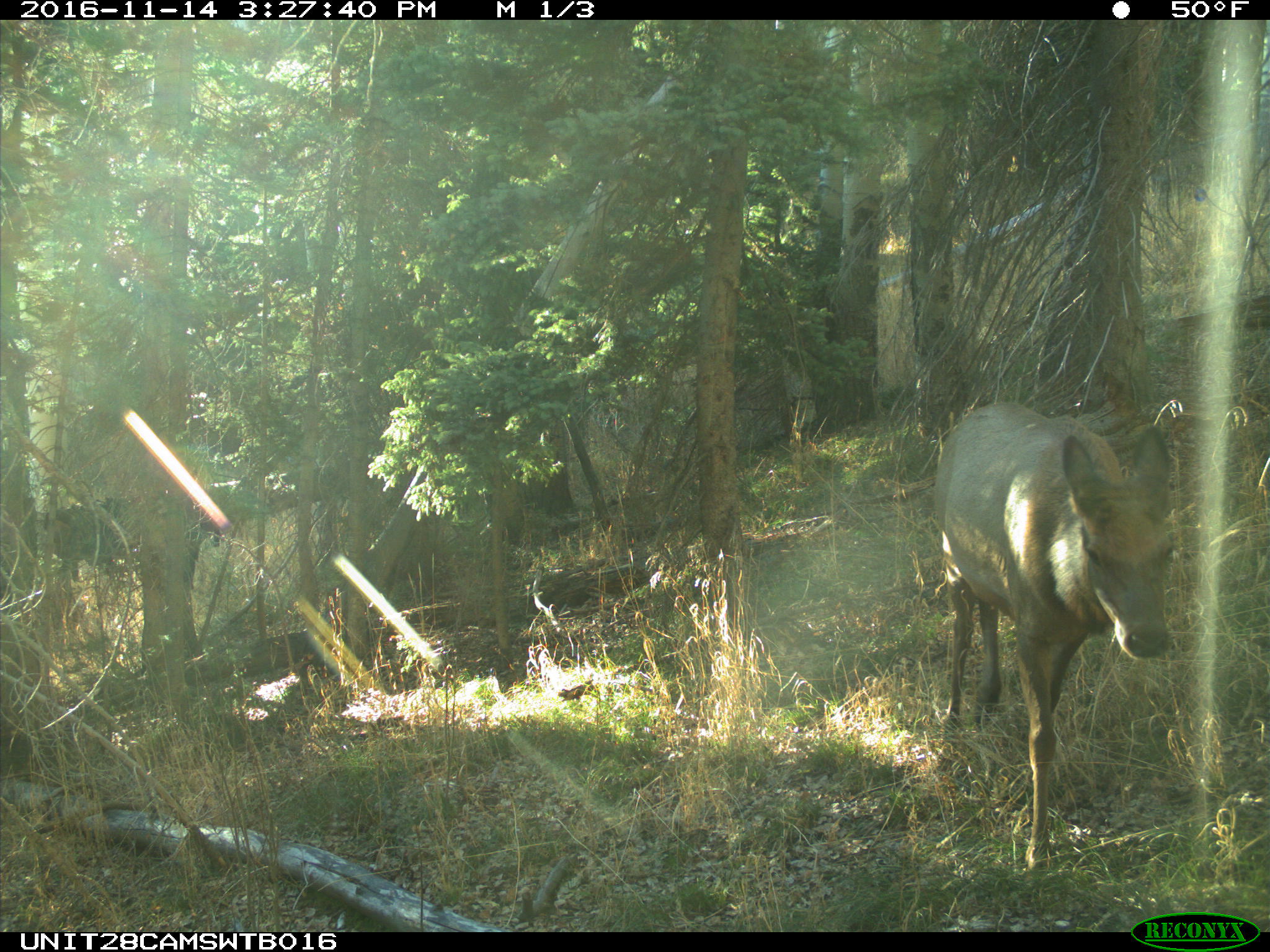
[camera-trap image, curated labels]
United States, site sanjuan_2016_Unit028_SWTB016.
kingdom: Animalia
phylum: Chordata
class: Mammalia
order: Artiodactyla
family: Cervidae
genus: Cervus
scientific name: Cervus elaphus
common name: red deer